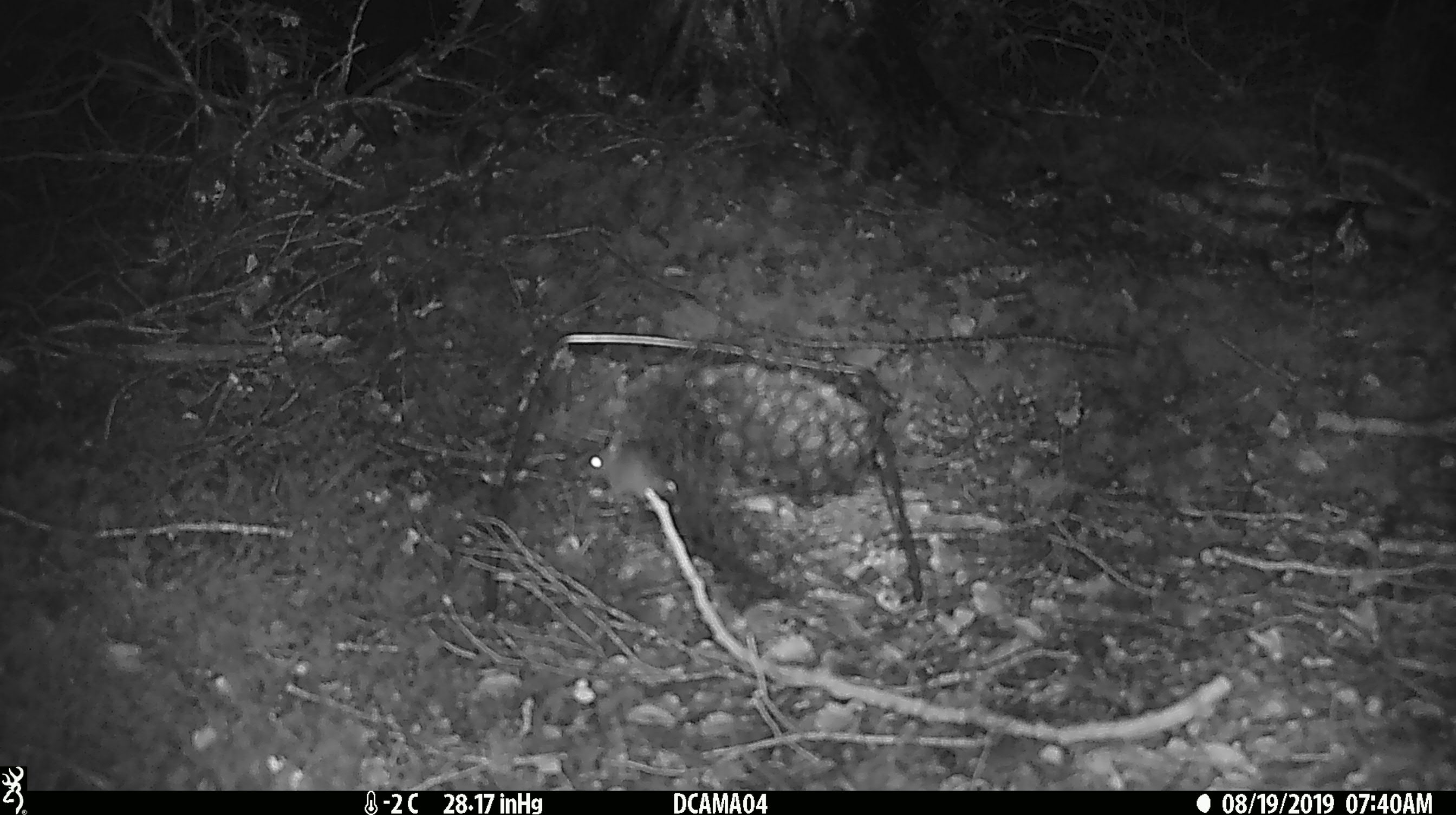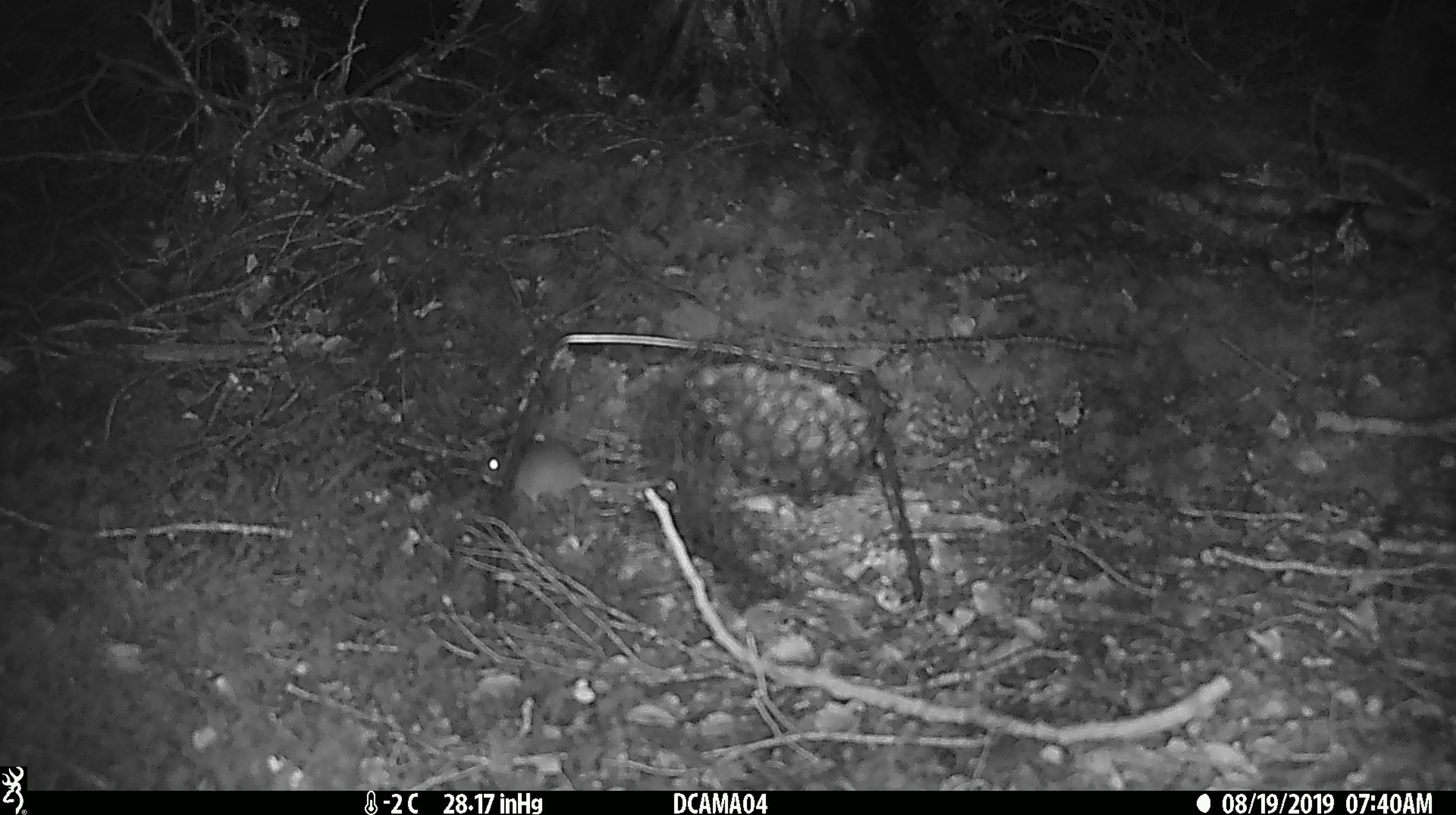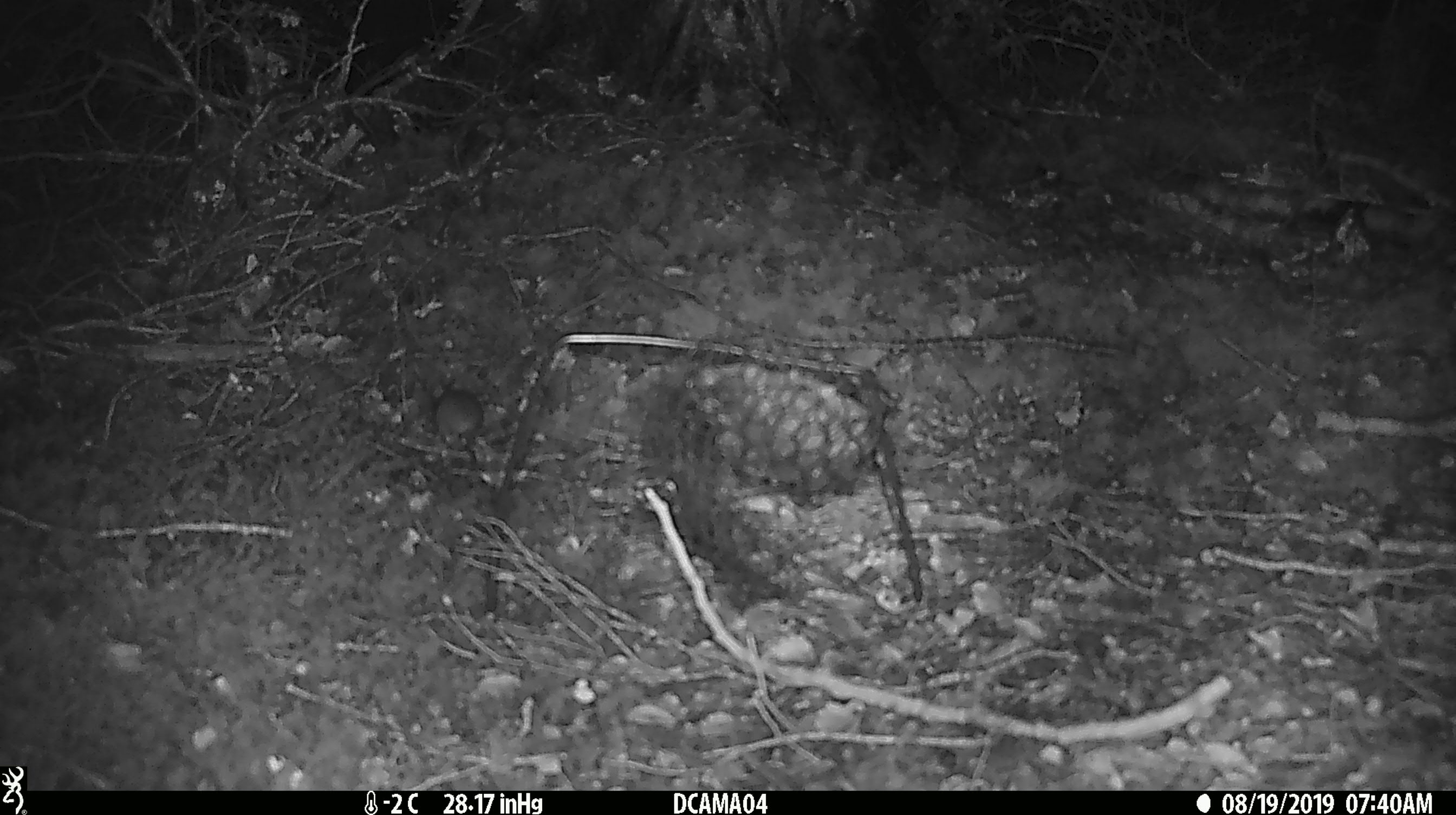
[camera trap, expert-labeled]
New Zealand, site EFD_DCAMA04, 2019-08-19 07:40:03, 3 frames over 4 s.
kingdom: Animalia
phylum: Chordata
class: Mammalia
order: Rodentia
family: Muridae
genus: Mus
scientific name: Mus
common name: mouse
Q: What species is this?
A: Mouse (Mus).